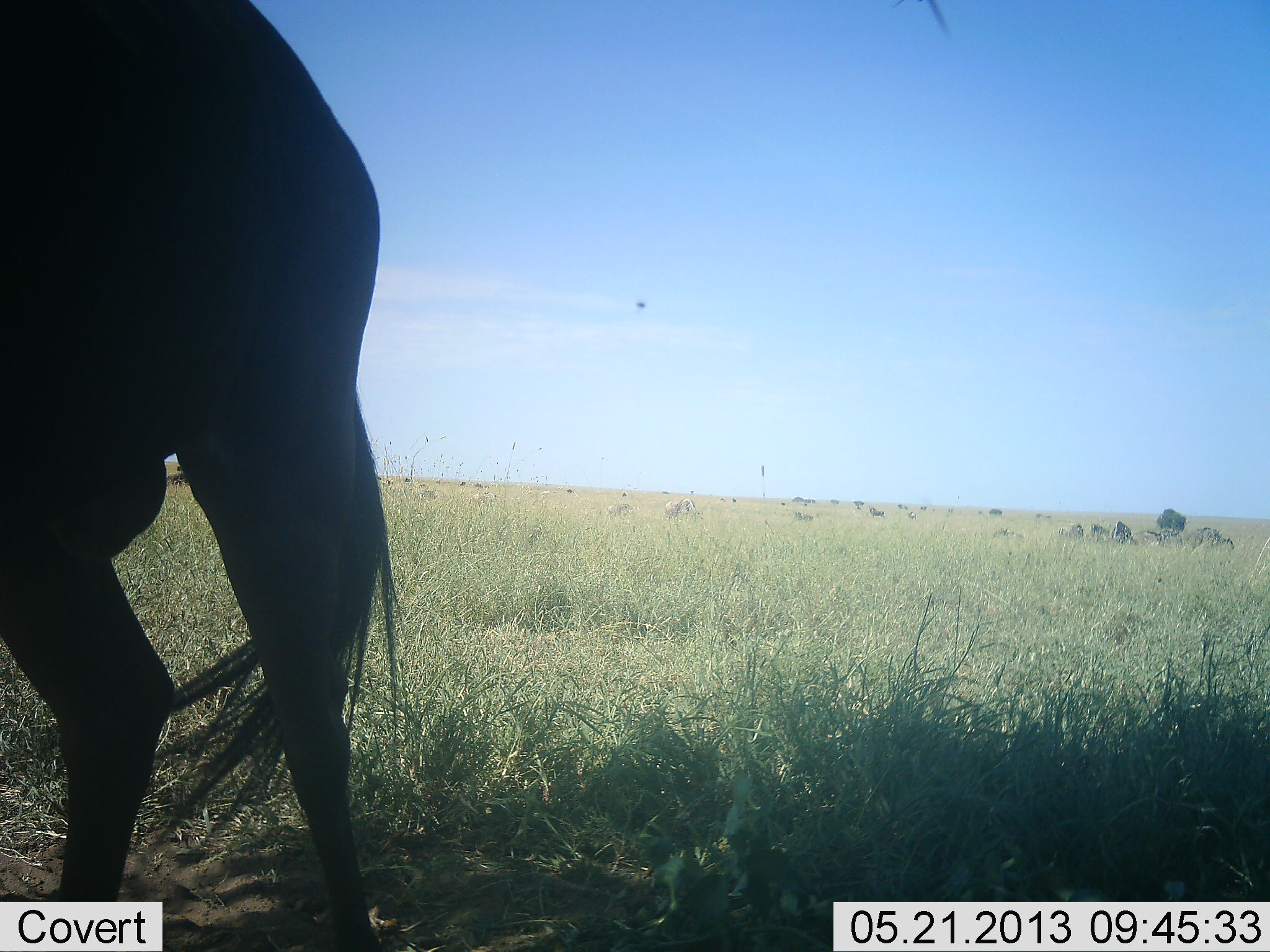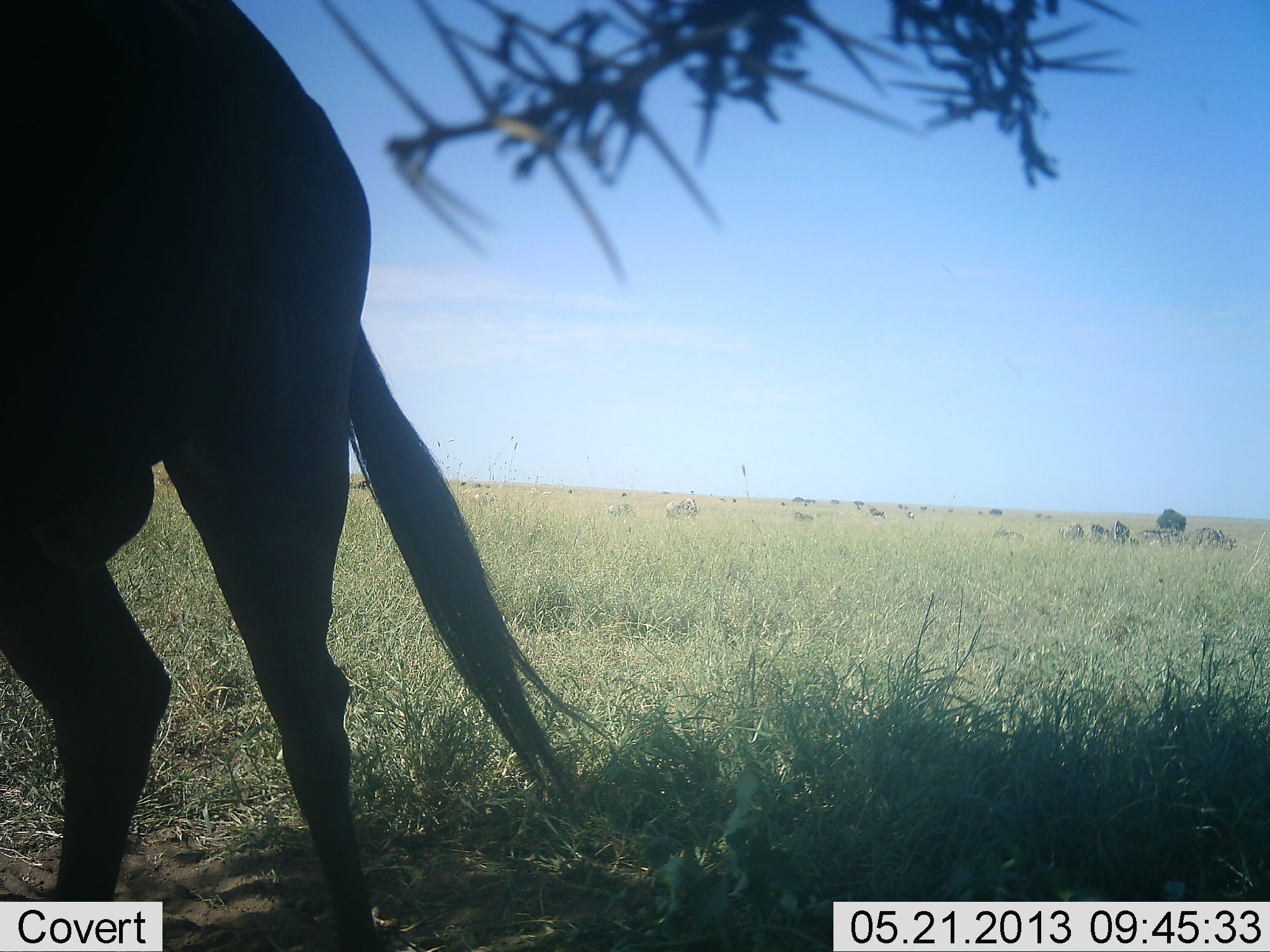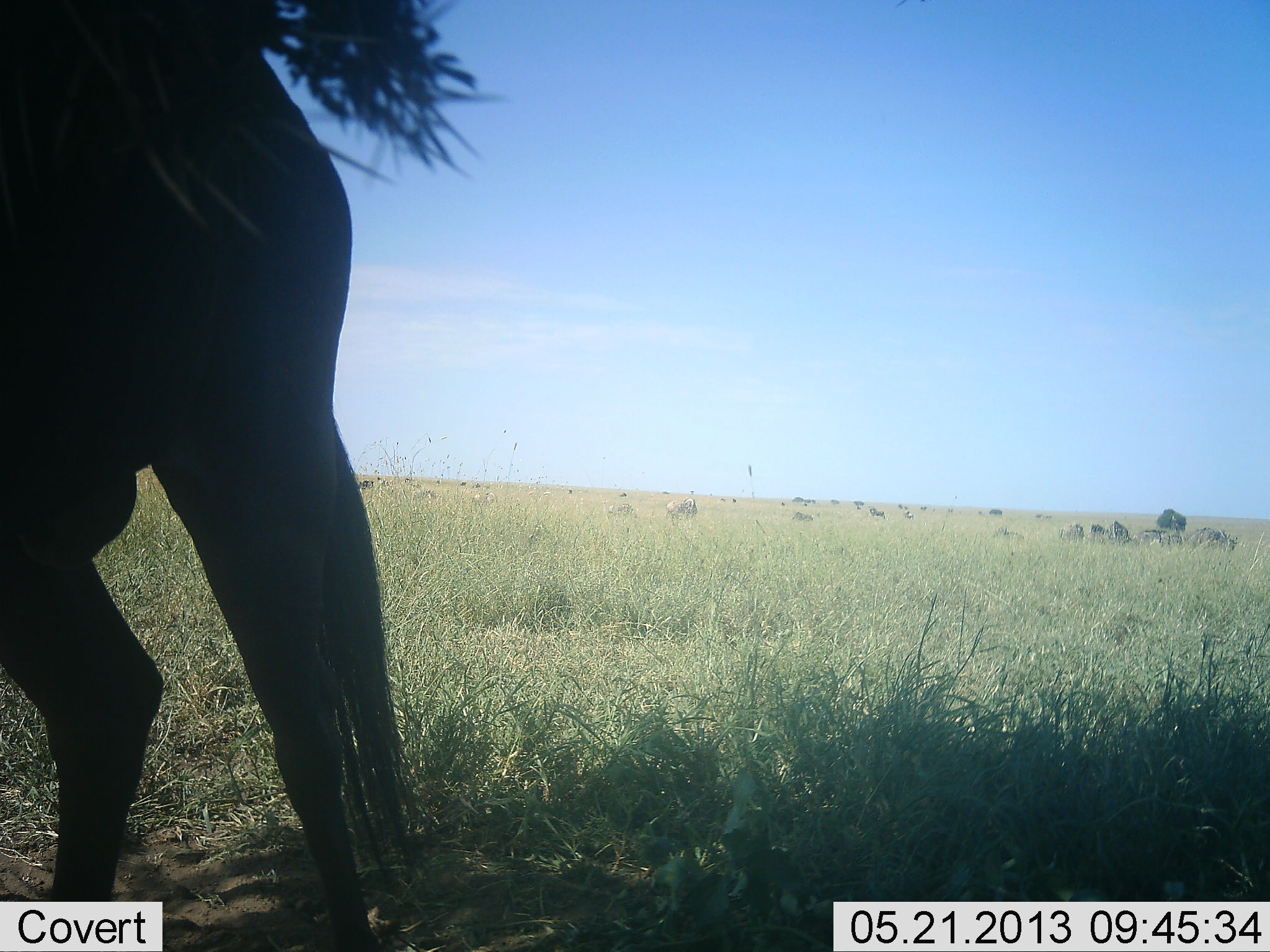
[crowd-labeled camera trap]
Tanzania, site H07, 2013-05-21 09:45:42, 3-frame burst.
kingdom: Animalia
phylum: Chordata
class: Mammalia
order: Artiodactyla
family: Bovidae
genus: Connochaetes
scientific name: Connochaetes taurinus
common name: blue wildebeest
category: wildebeest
Wildebeest (blue wildebeest) (Connochaetes taurinus), count 1. Behavior (volunteer vote fractions): standing 87%, resting 7%, moving 7%, interacting 0%. Young present (vote fraction): 0%. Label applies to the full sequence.